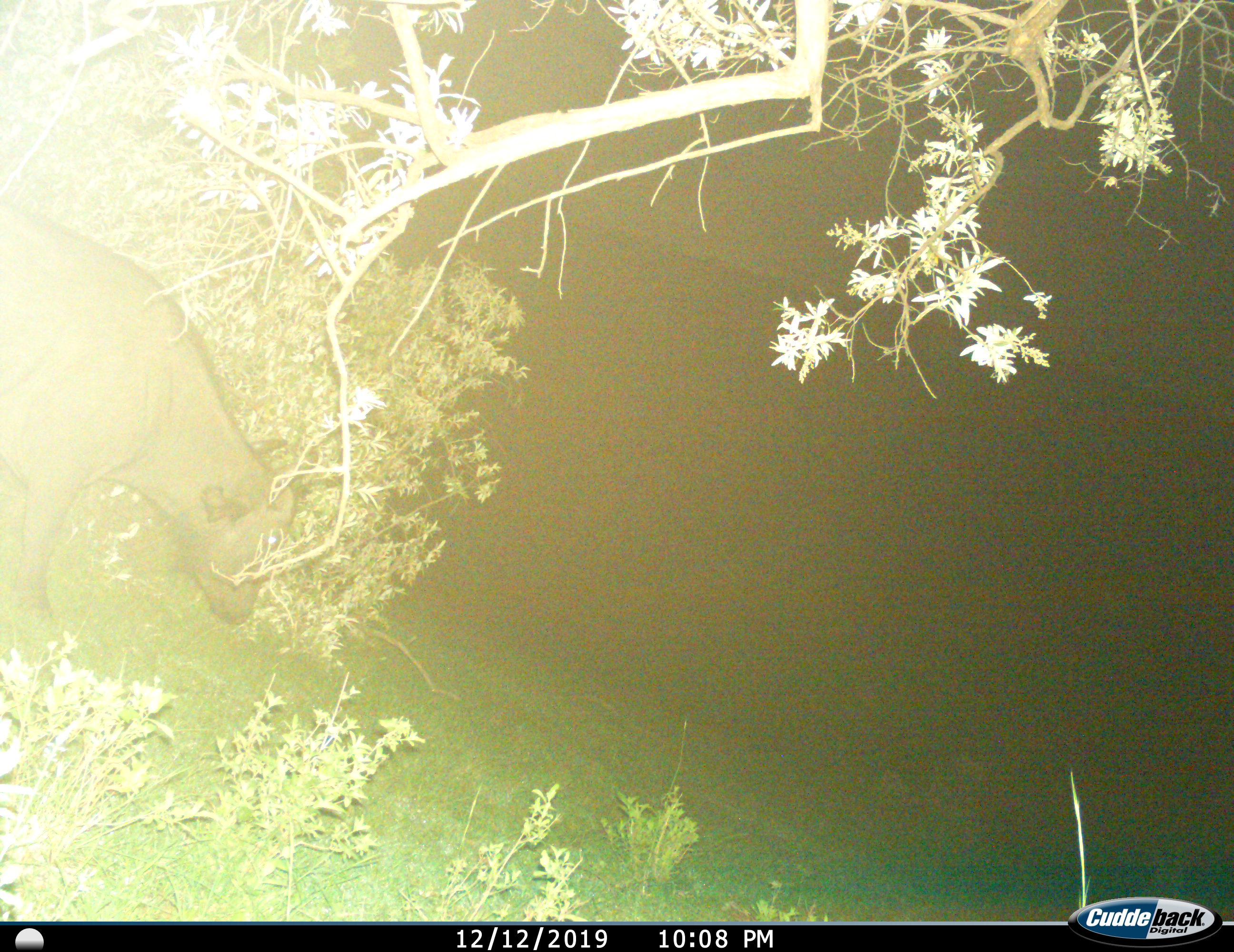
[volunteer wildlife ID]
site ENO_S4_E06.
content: unidentified animal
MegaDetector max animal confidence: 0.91